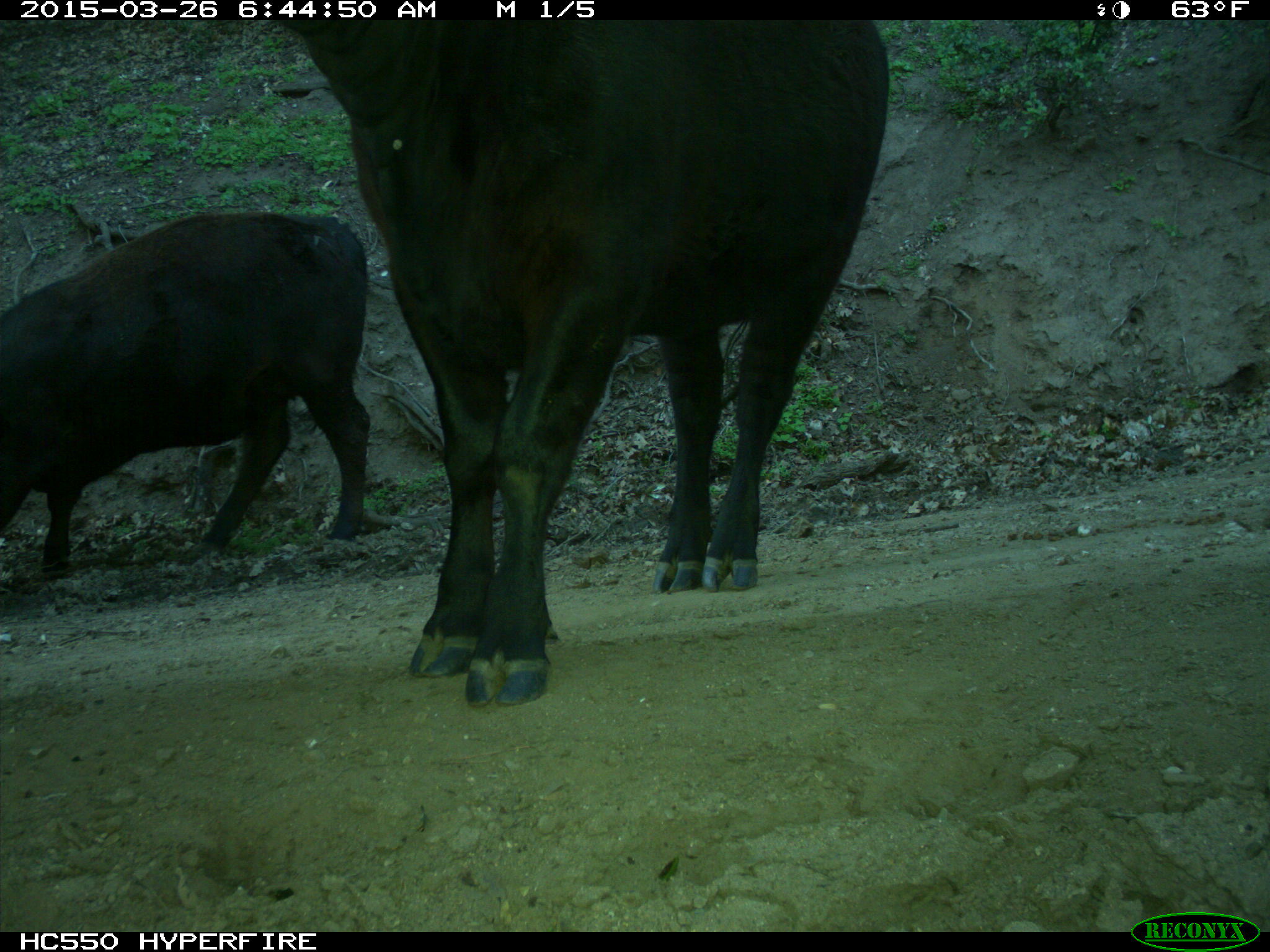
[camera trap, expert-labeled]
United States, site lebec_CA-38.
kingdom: Animalia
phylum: Chordata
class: Mammalia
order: Artiodactyla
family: Bovidae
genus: Bos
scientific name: Bos taurus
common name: domestic cow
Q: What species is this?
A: Bos taurus (domestic cow).